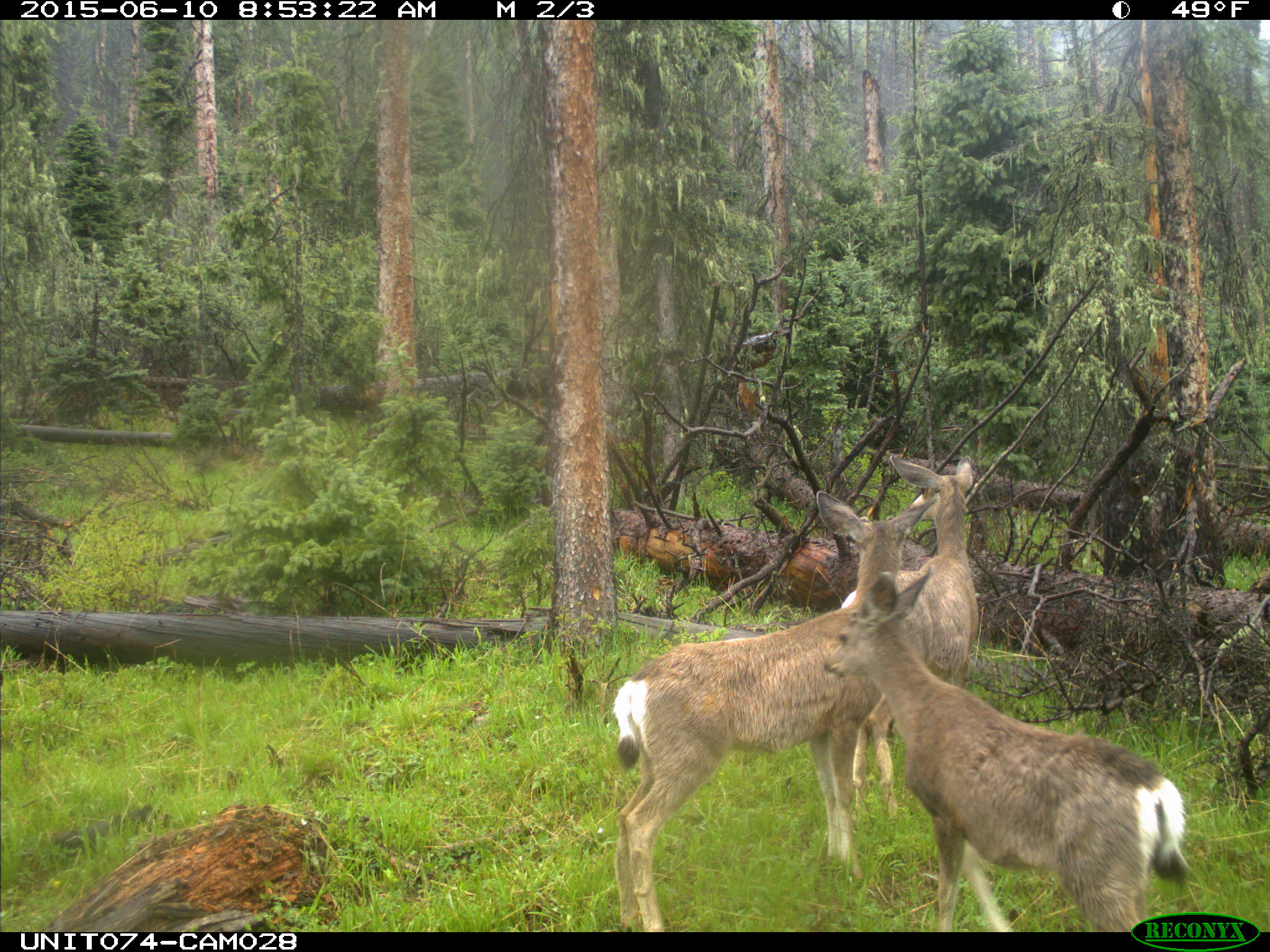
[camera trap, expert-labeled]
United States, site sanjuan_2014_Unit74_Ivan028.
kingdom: Animalia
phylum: Chordata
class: Mammalia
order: Artiodactyla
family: Cervidae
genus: Odocoileus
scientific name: Odocoileus hemionus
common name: mule deer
Odocoileus hemionus (mule deer).